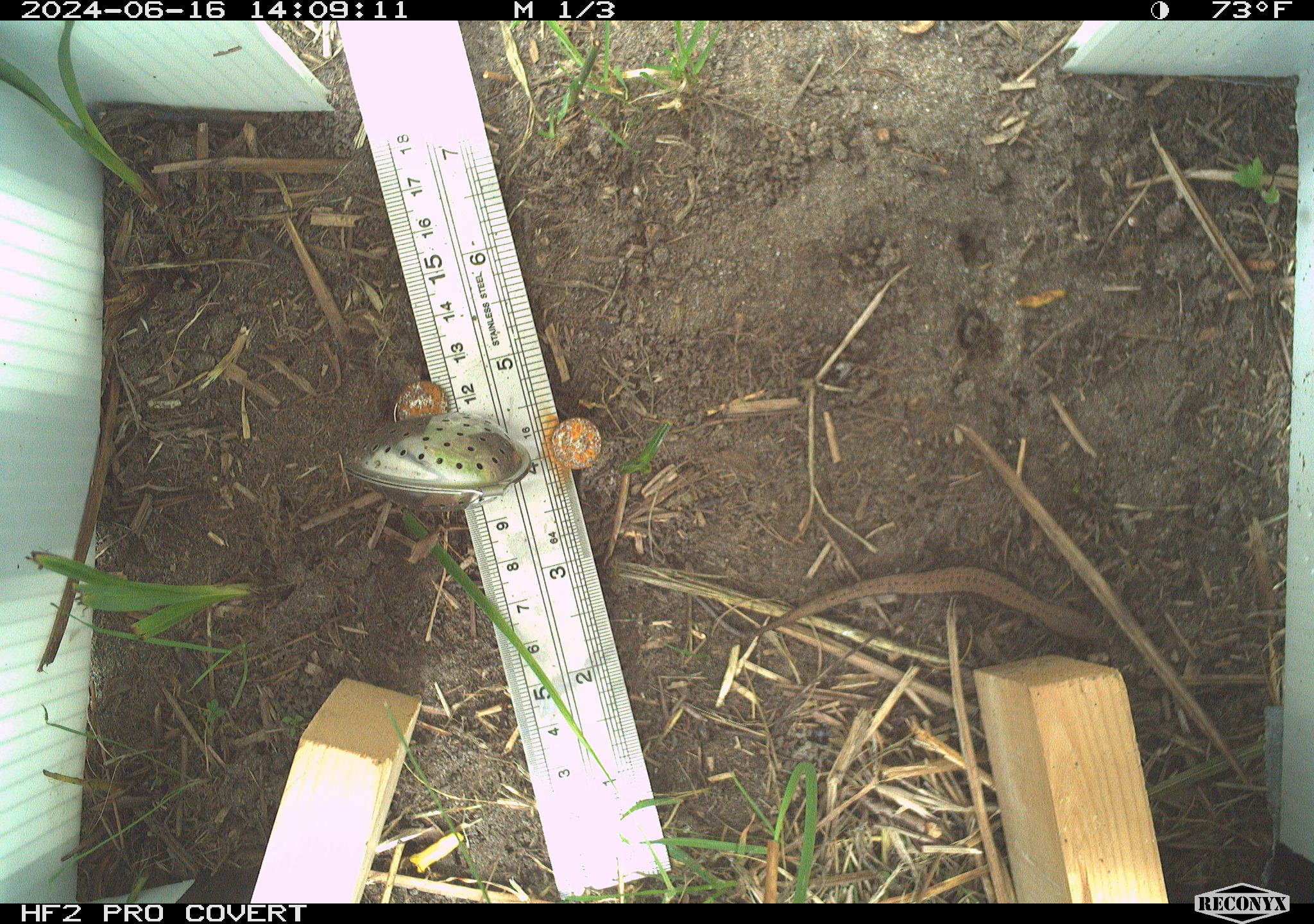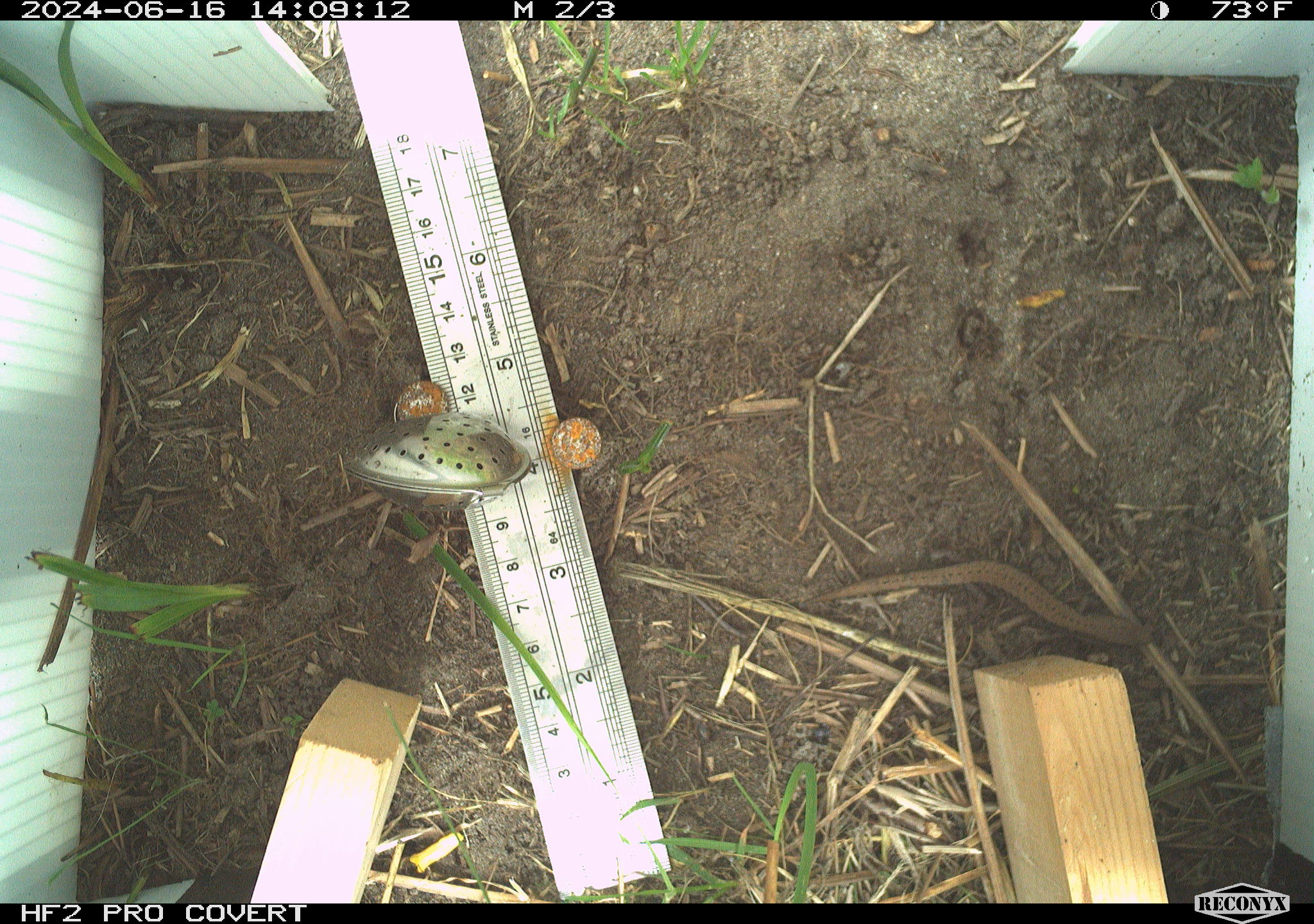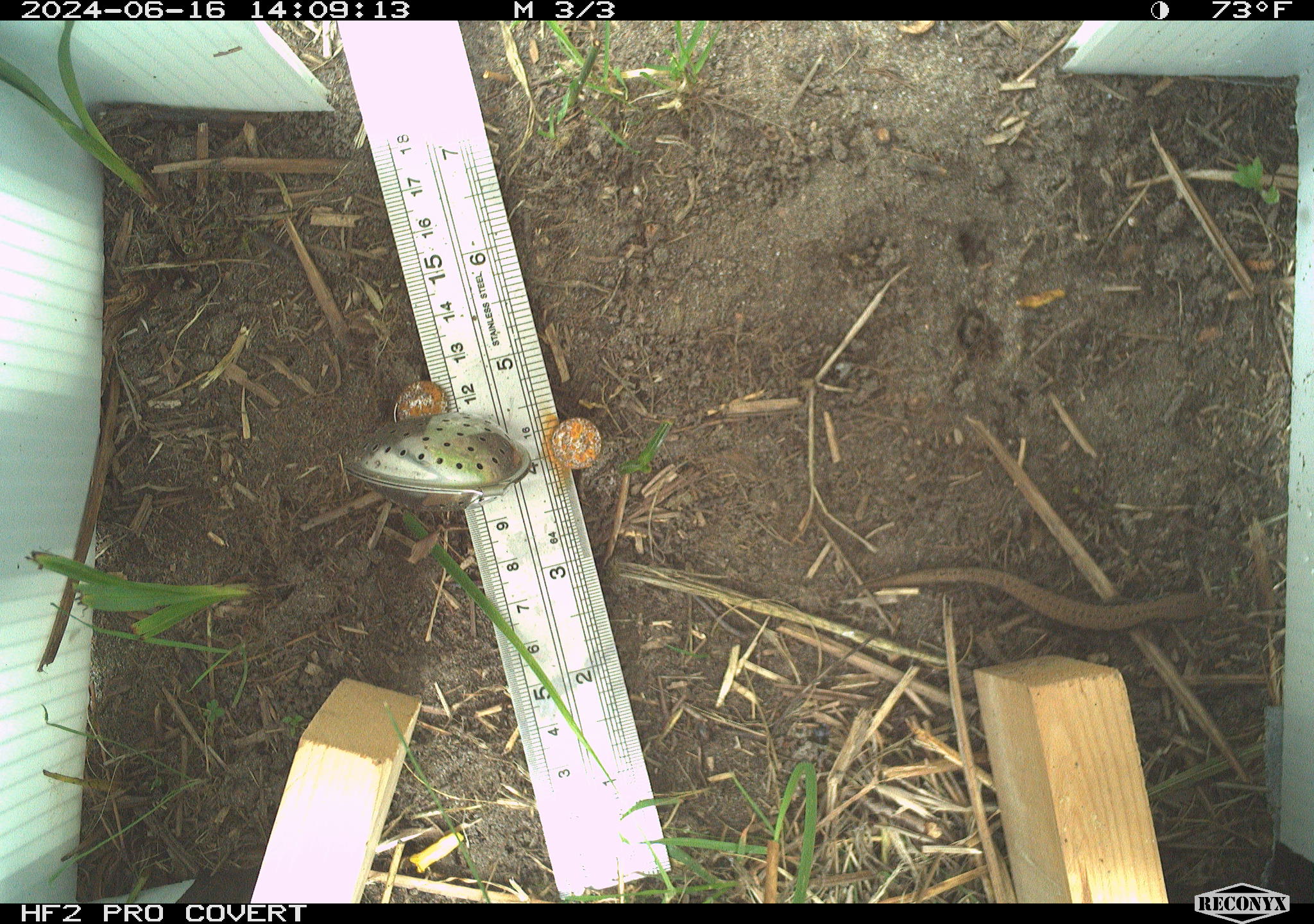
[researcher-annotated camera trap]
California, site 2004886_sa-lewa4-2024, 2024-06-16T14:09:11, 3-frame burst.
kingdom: Animalia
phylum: Chordata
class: Reptilia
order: Squamata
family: Anguidae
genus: Elgaria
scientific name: Elgaria coerulea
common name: northern alligator lizard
Northern alligator lizard (Elgaria coerulea).